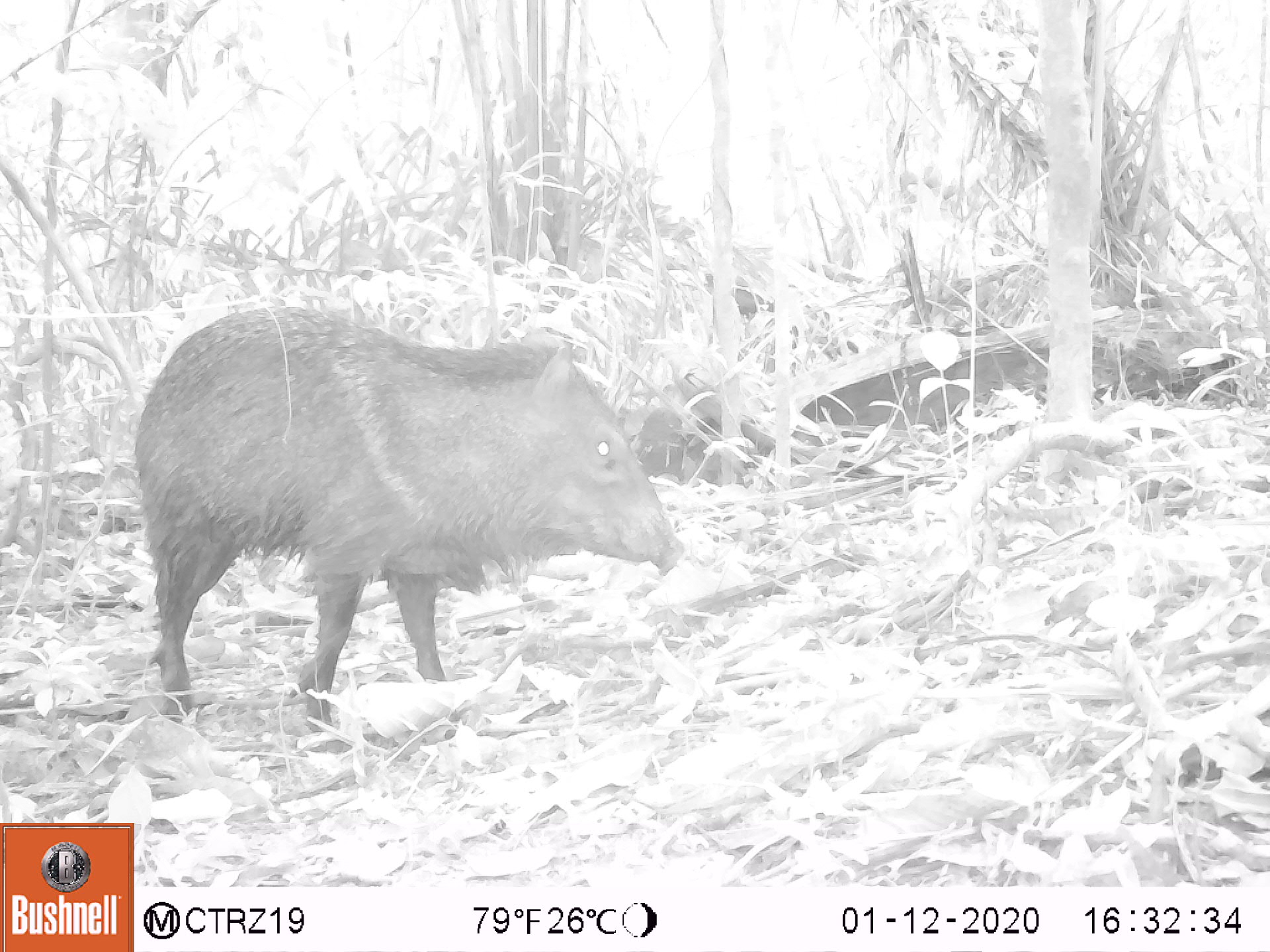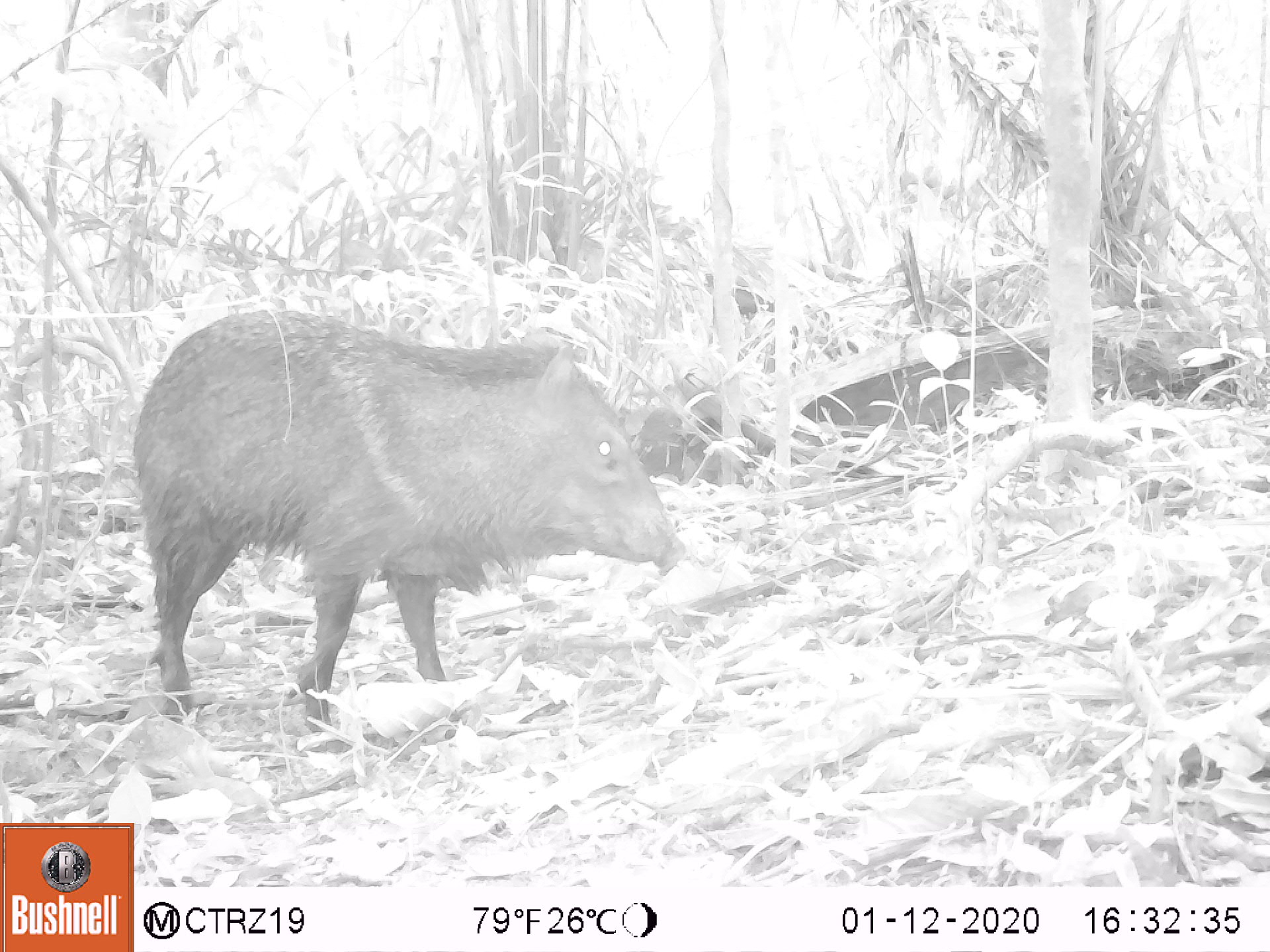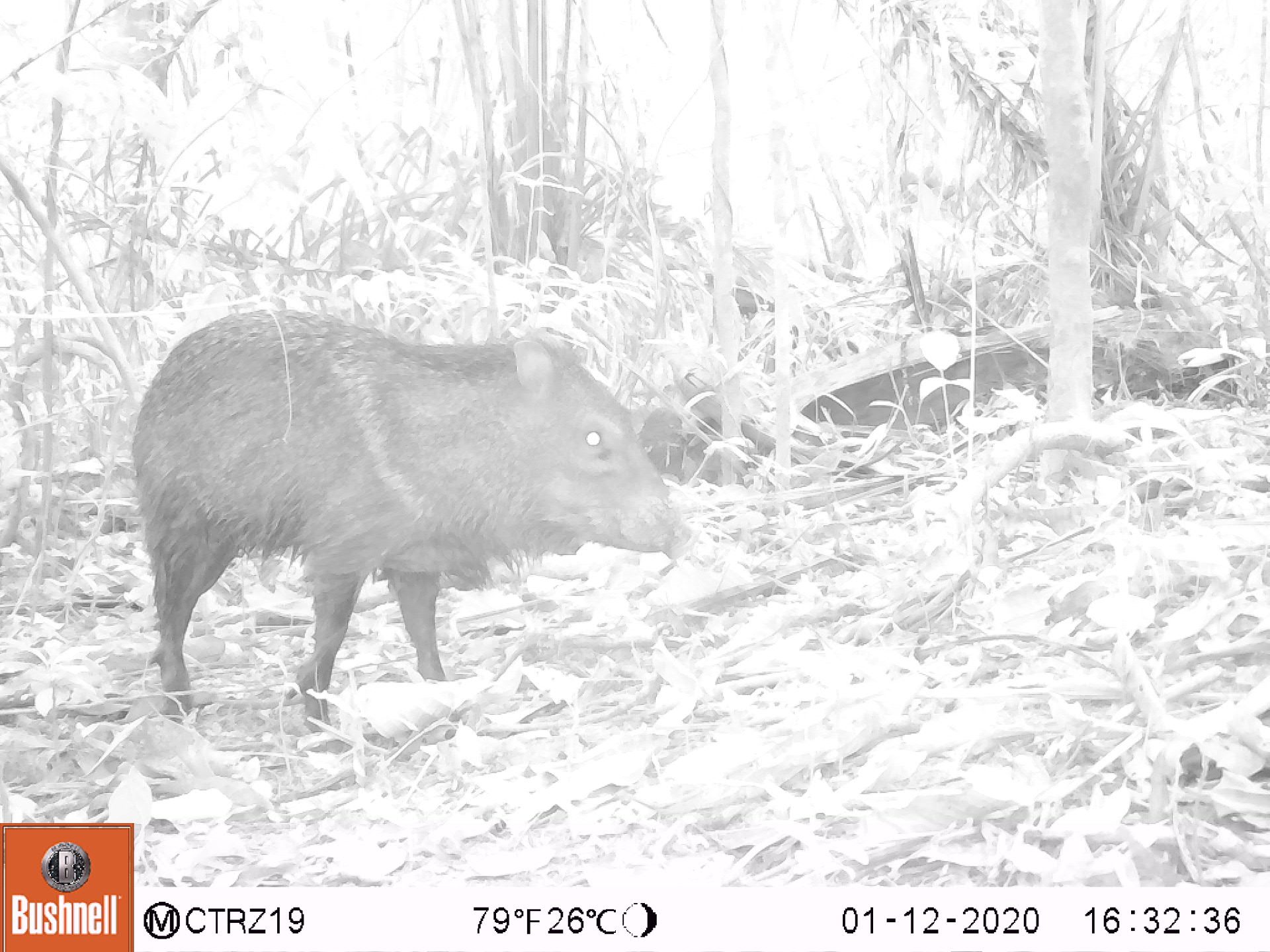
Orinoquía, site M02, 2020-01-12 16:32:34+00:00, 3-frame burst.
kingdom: Animalia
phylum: Chordata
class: Mammalia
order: Artiodactyla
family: Tayassuidae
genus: Pecari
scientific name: Pecari tajacu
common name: collared peccary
Collared peccary (Pecari tajacu).